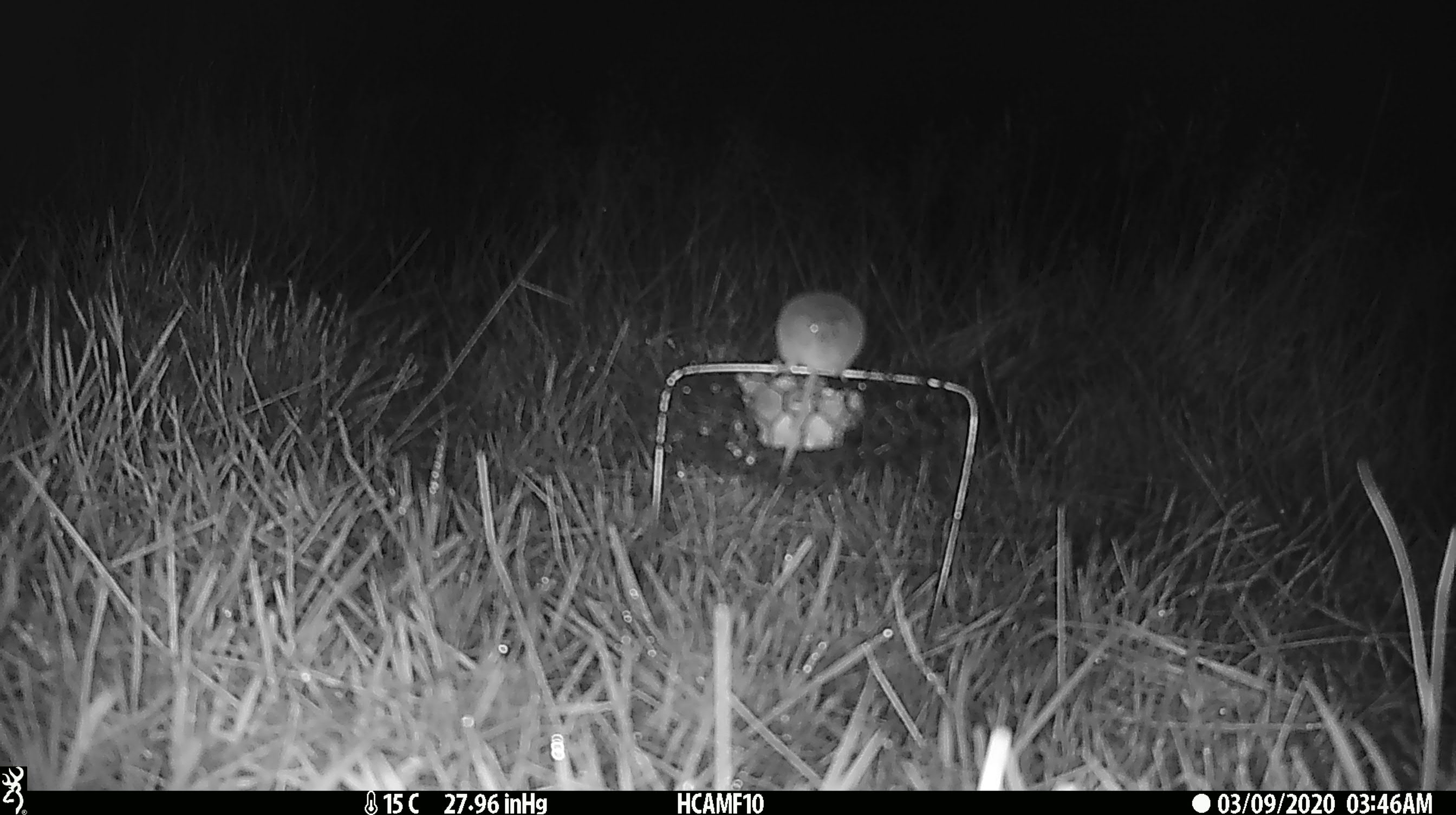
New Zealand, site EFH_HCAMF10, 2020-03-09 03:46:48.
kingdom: Animalia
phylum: Chordata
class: Mammalia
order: Rodentia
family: Muridae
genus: Mus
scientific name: Mus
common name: mouse